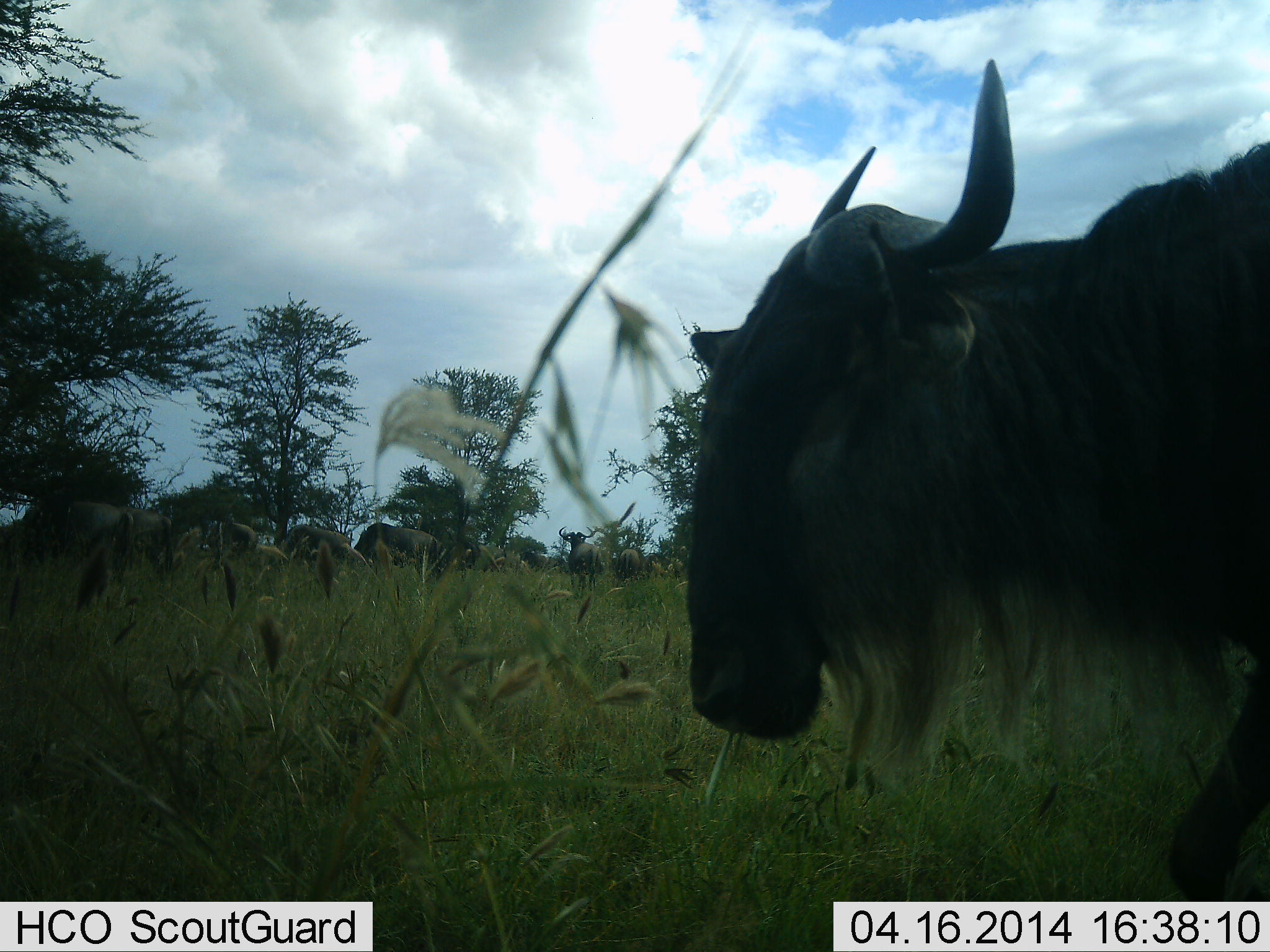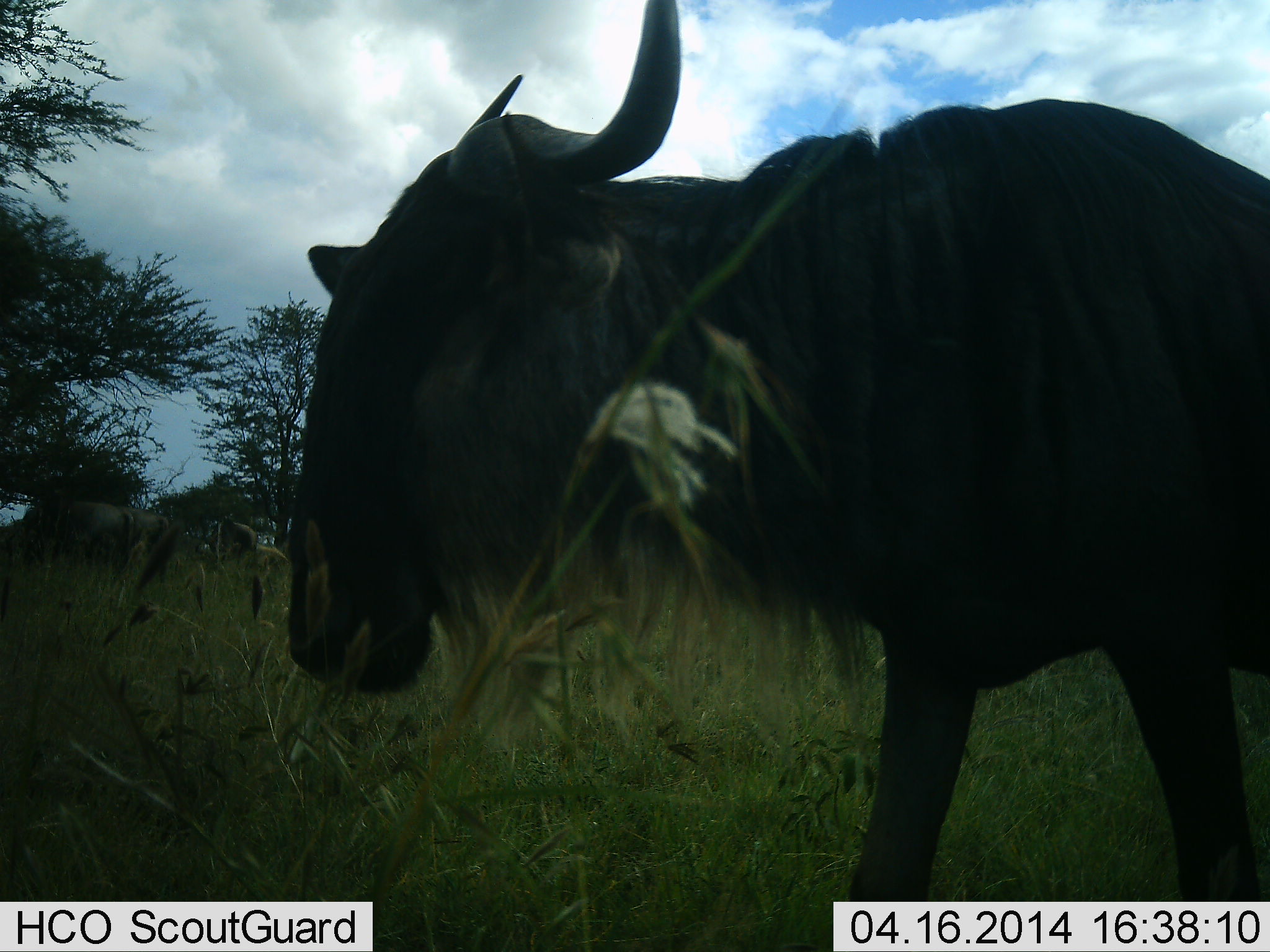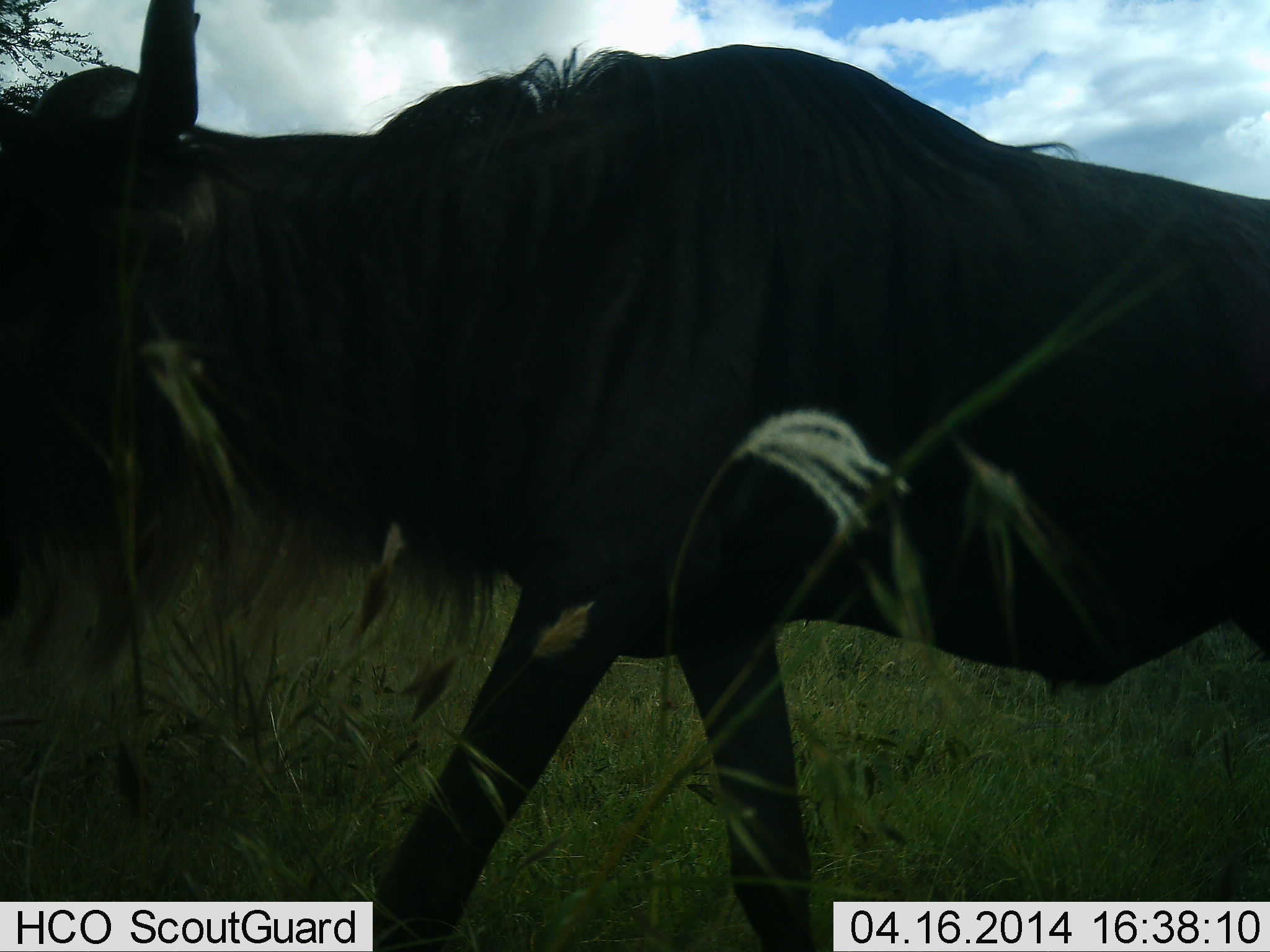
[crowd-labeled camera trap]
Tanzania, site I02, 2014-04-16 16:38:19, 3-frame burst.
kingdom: Animalia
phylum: Chordata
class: Mammalia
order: Artiodactyla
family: Bovidae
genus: Connochaetes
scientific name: Connochaetes taurinus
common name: blue wildebeest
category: wildebeest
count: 6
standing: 30%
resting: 10%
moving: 90%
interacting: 0%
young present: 0%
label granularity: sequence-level